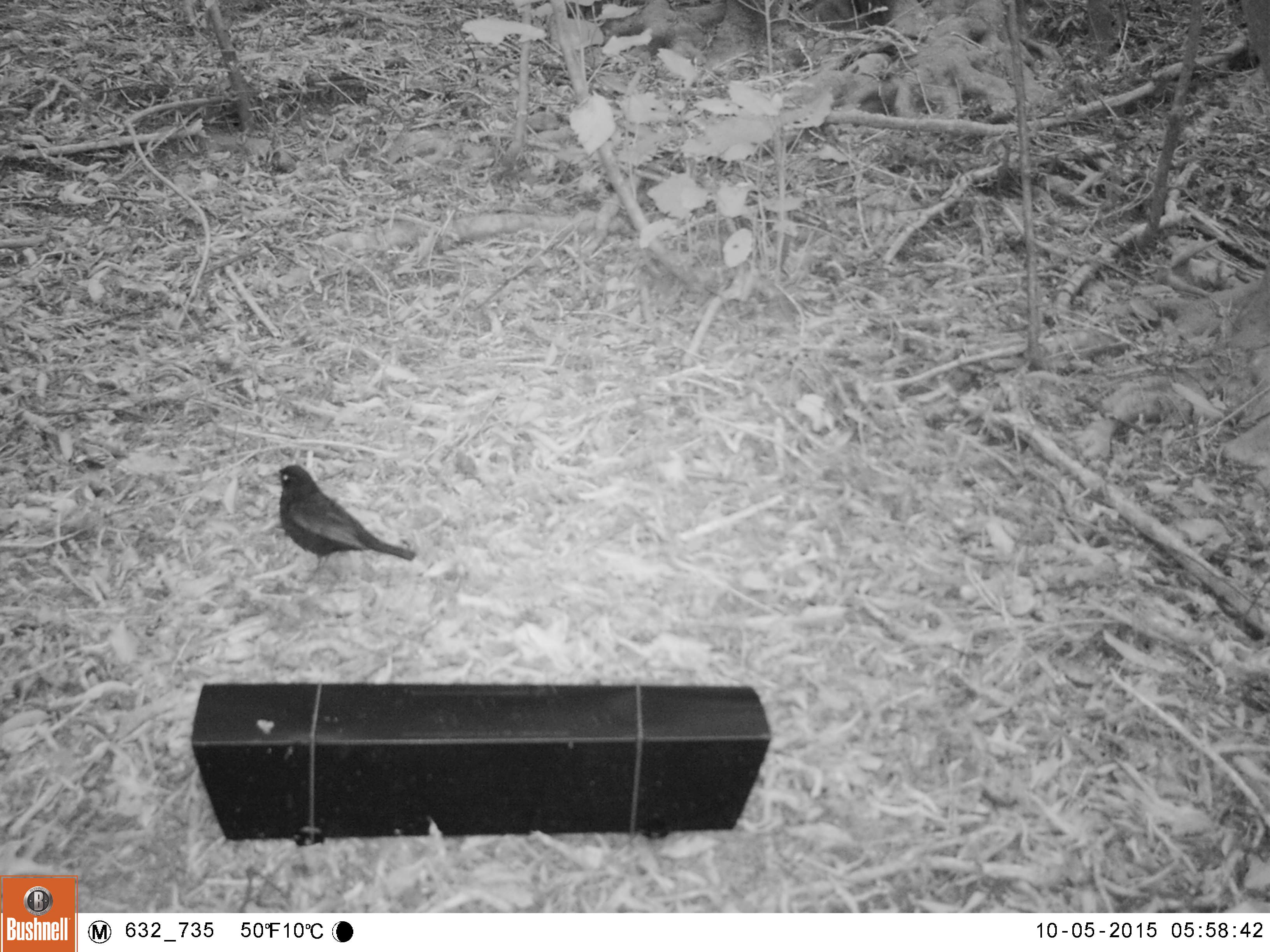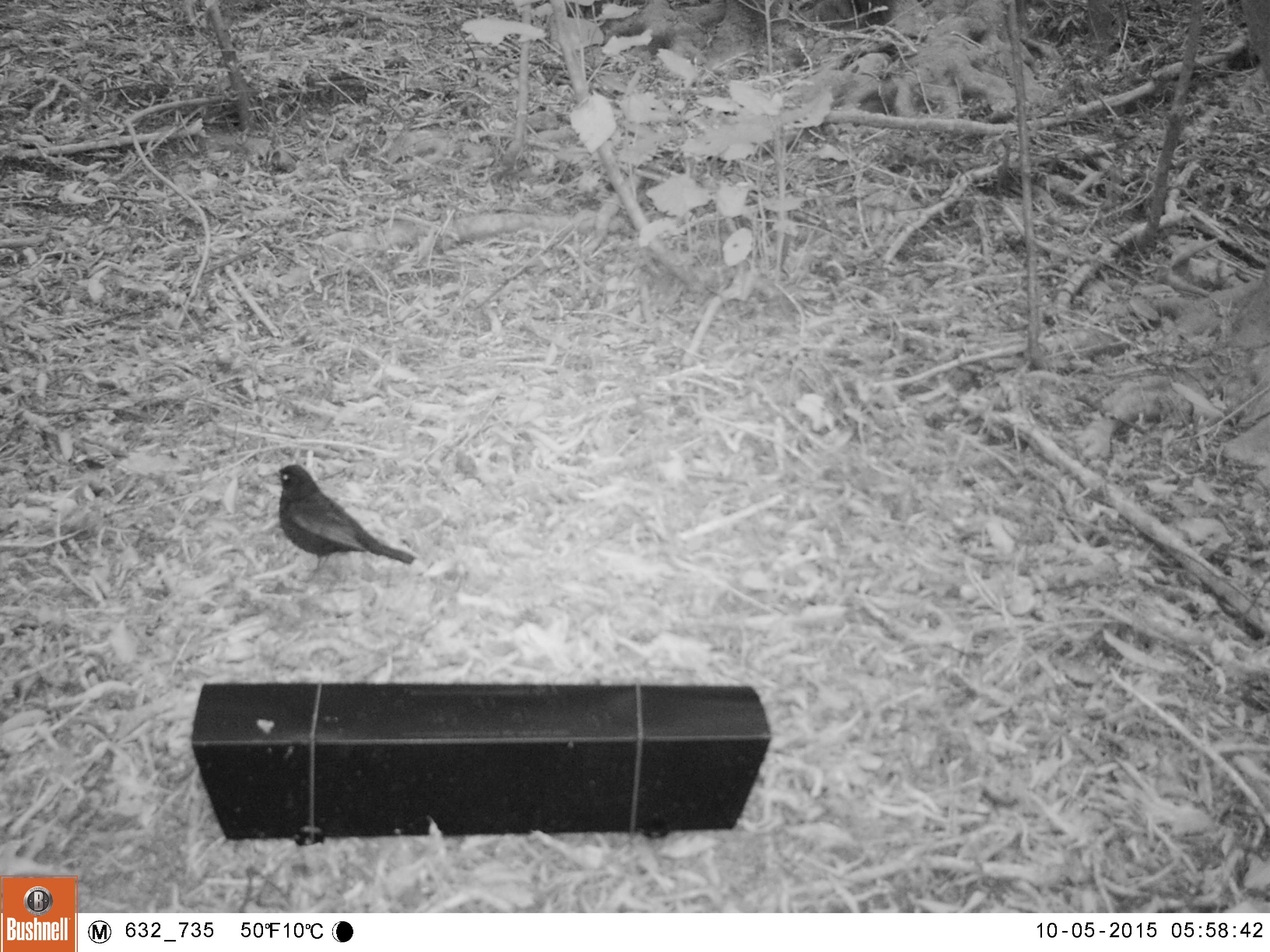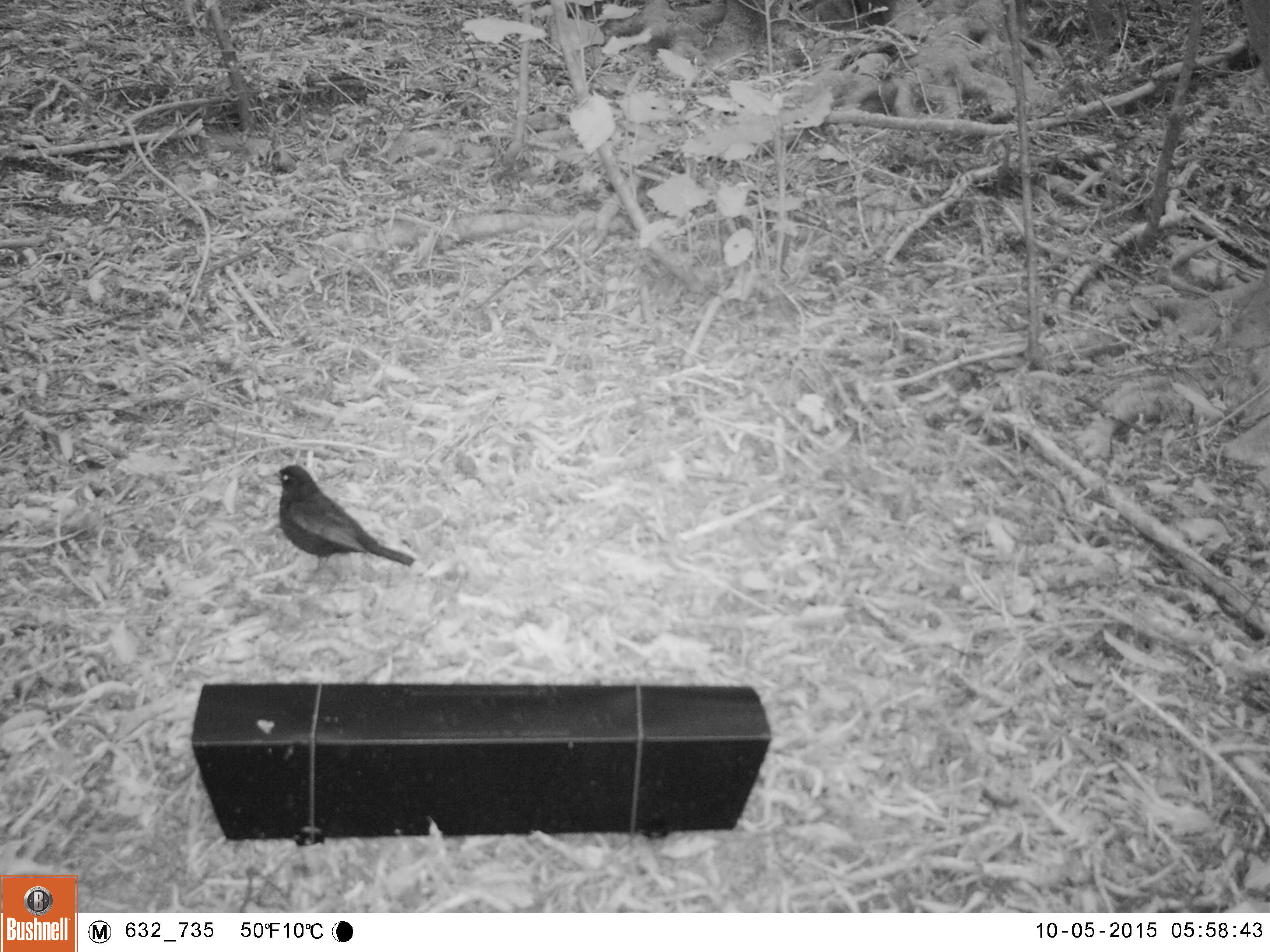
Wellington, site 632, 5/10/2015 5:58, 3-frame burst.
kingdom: Animalia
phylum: Chordata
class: Aves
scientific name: Aves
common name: bird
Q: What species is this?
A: Bird (Aves).